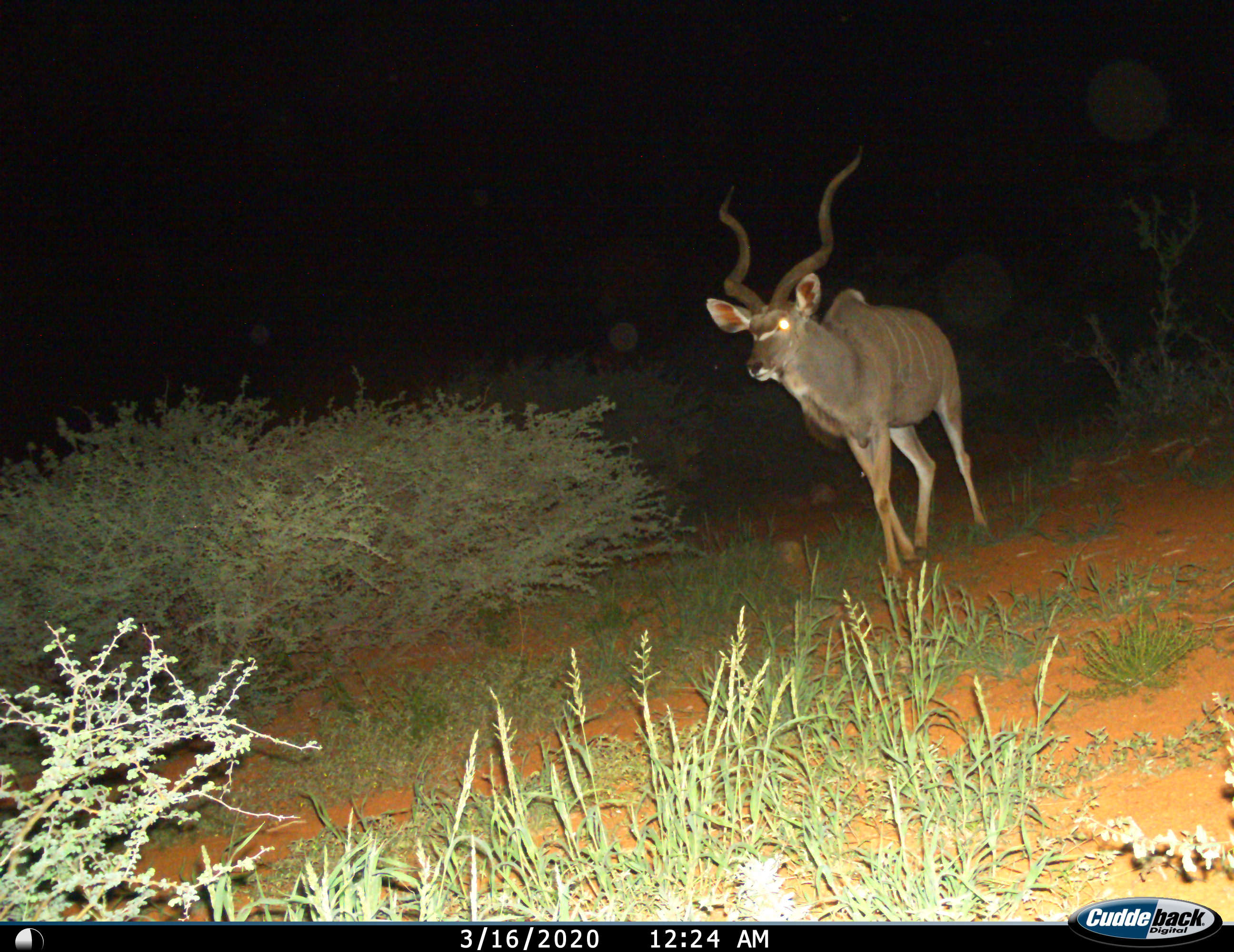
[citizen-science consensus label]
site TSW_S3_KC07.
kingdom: Animalia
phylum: Chordata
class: Mammalia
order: Artiodactyla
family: Bovidae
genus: Tragelaphus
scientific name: Tragelaphus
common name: kudu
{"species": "kudu (Tragelaphus)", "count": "1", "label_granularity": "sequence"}